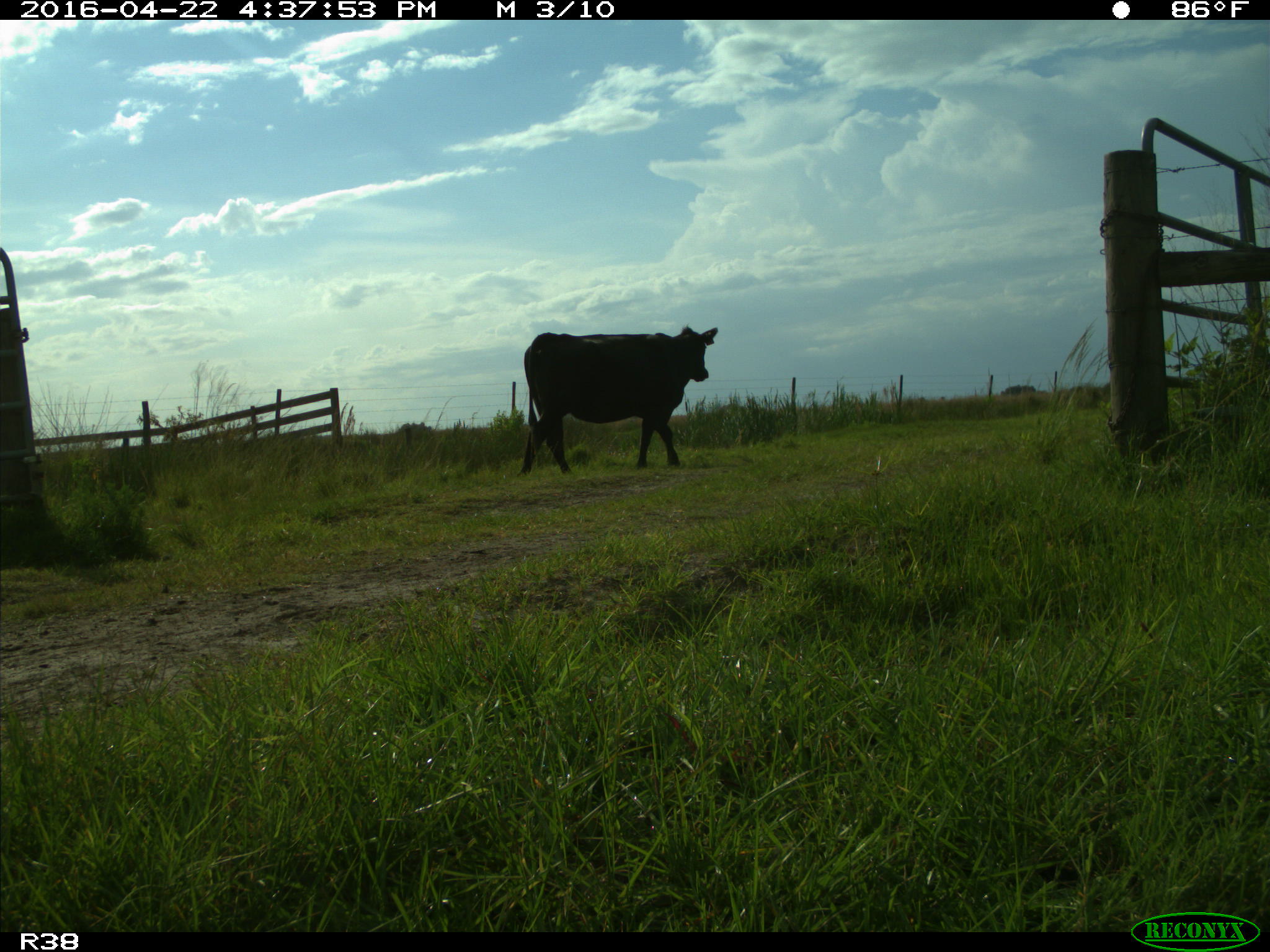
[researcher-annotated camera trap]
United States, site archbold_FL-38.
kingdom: Animalia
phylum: Chordata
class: Mammalia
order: Artiodactyla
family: Bovidae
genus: Bos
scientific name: Bos taurus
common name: domestic cow